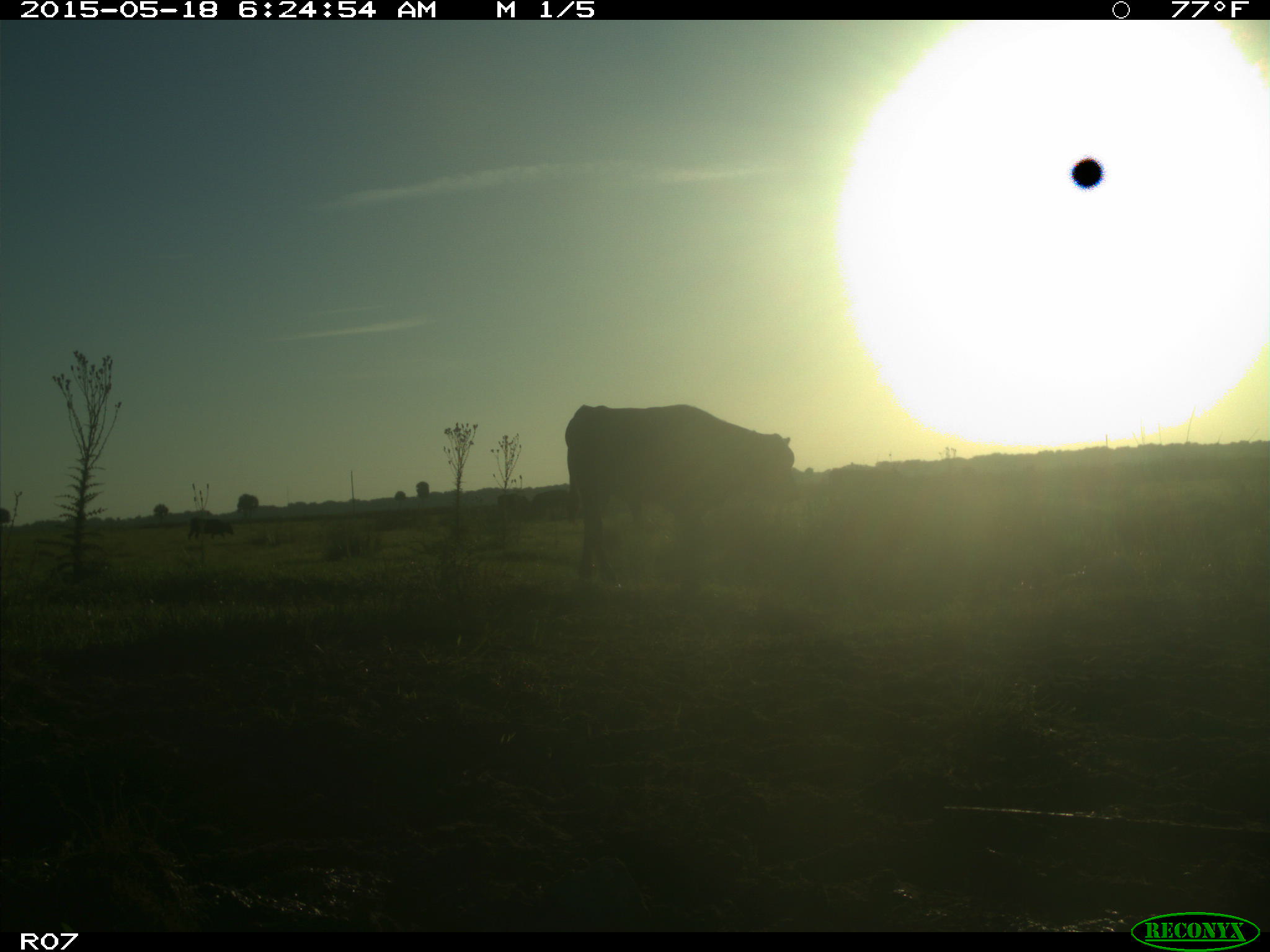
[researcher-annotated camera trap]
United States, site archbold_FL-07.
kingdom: Animalia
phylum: Chordata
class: Mammalia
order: Artiodactyla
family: Bovidae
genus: Bos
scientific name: Bos taurus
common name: domestic cow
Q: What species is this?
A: Bos taurus (domestic cow).